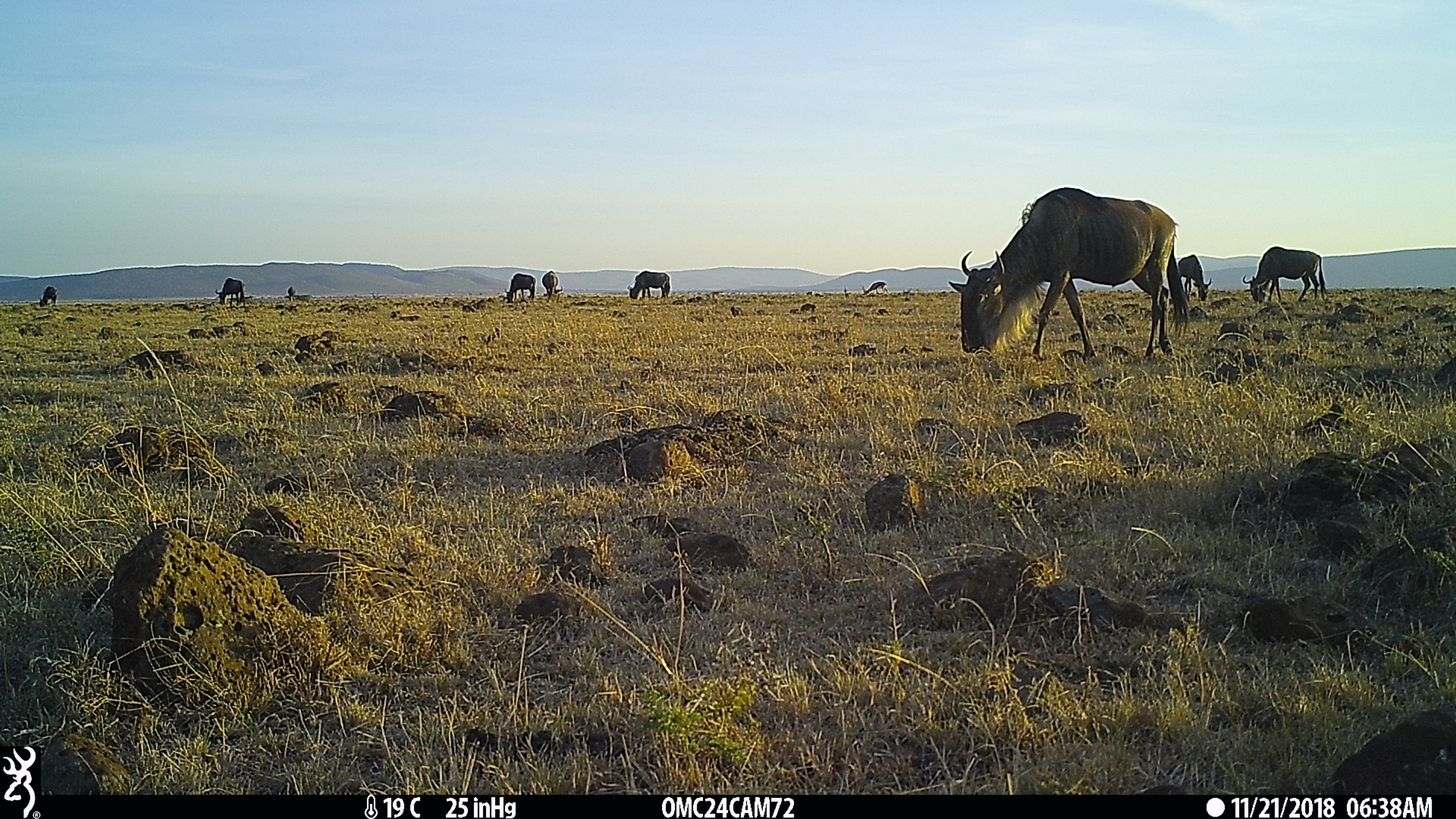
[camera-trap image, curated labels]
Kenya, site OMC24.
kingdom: Animalia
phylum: Chordata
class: Mammalia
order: Artiodactyla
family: Bovidae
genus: Connochaetes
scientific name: Connochaetes taurinus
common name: blue wildebeest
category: wildebeest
Wildebeest (blue wildebeest) (Connochaetes taurinus).